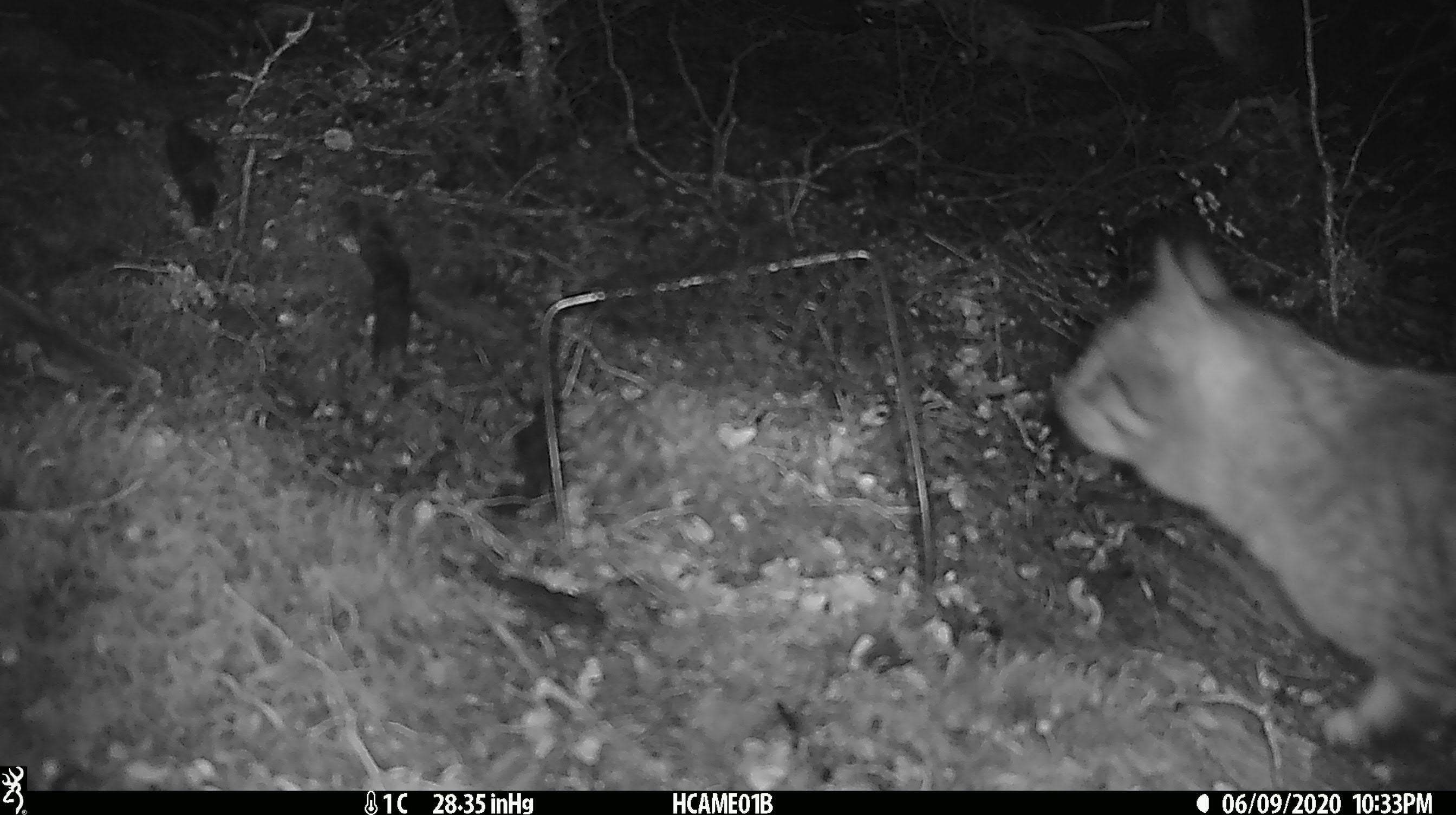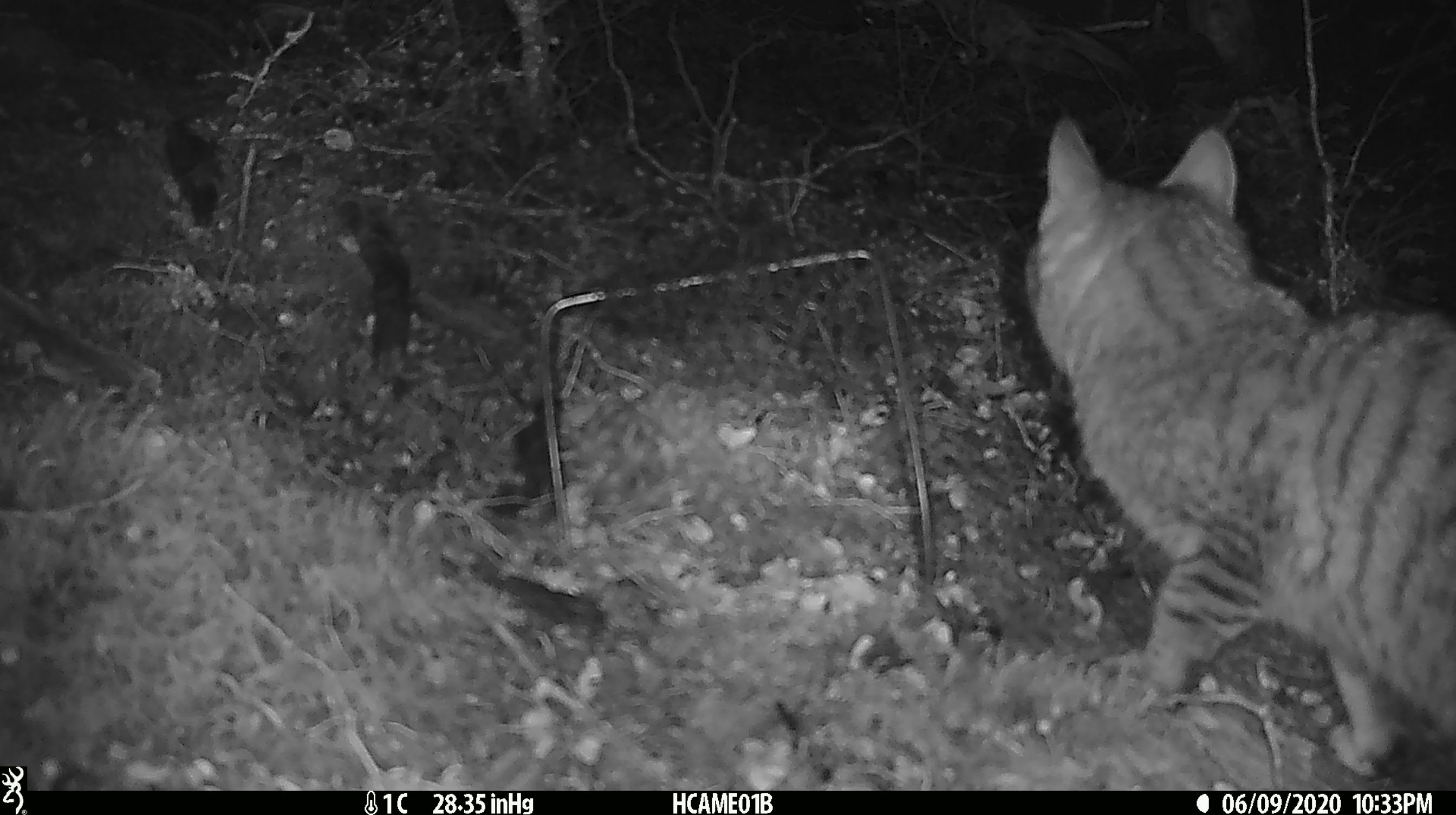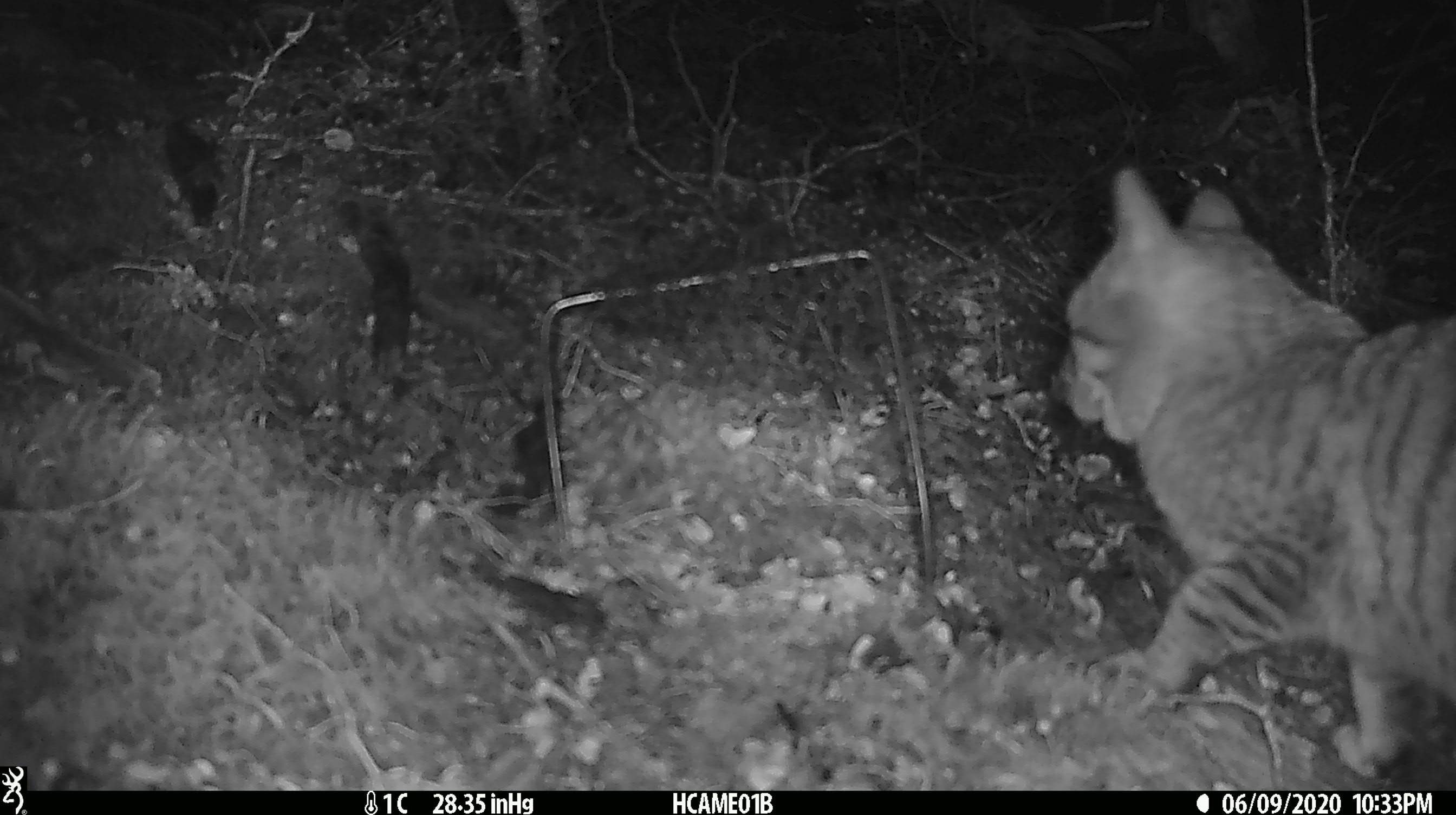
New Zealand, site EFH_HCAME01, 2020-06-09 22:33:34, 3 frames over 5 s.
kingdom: Animalia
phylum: Chordata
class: Mammalia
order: Carnivora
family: Felidae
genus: Felis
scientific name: Felis catus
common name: domestic cat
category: cat